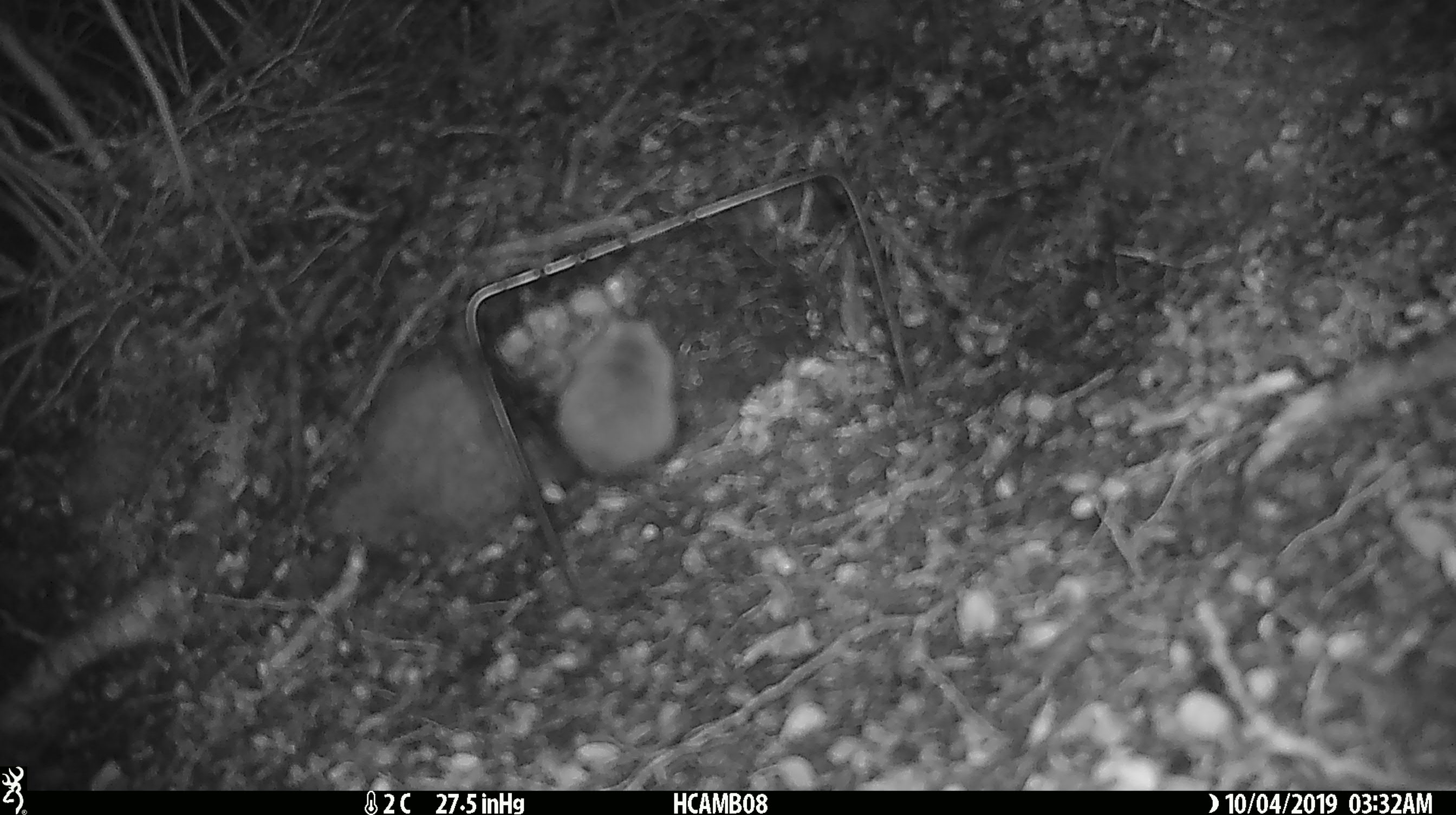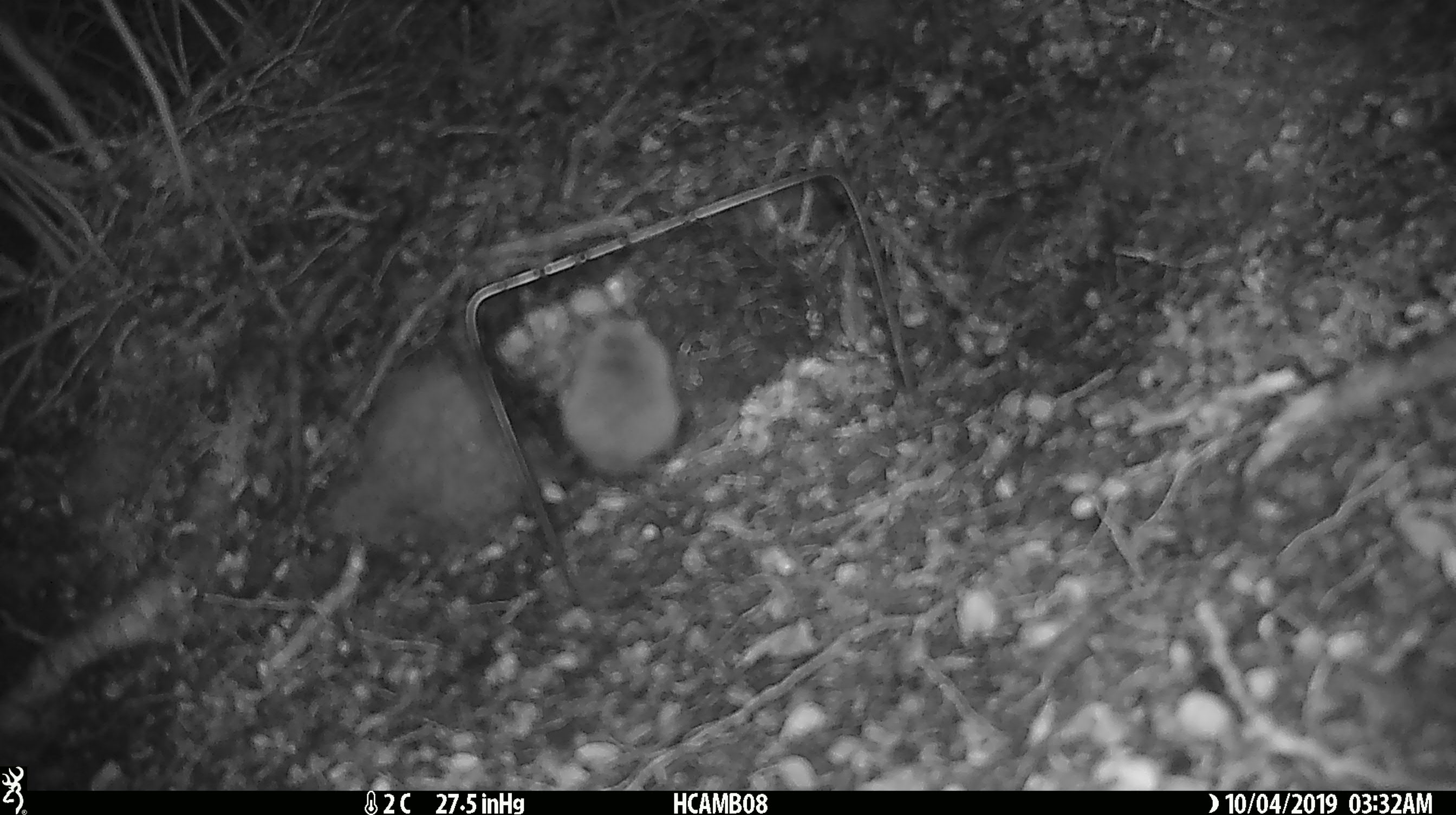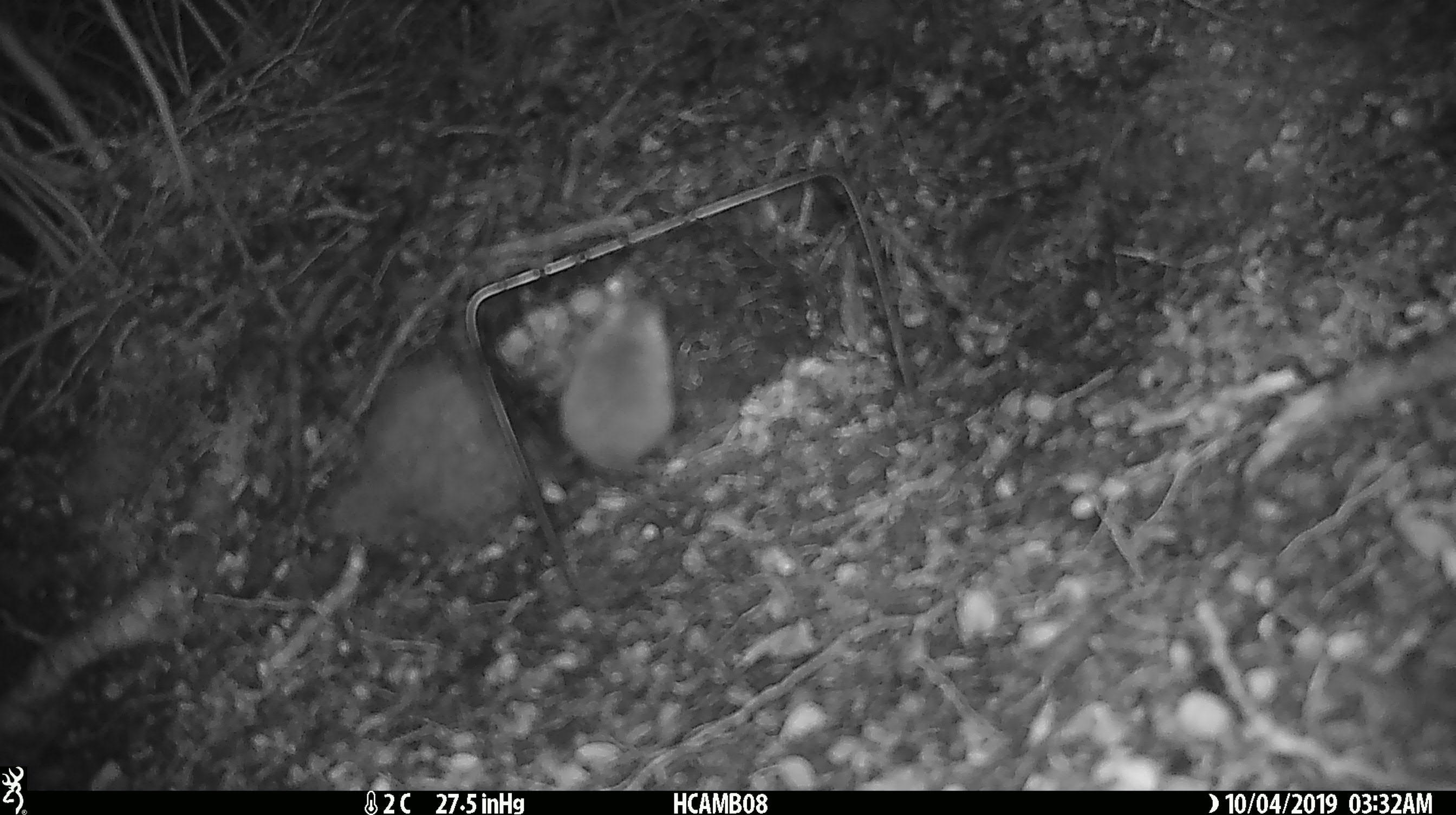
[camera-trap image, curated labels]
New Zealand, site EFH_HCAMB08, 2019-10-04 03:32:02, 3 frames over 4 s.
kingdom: Animalia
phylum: Chordata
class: Mammalia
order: Rodentia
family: Muridae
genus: Mus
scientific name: Mus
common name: mouse